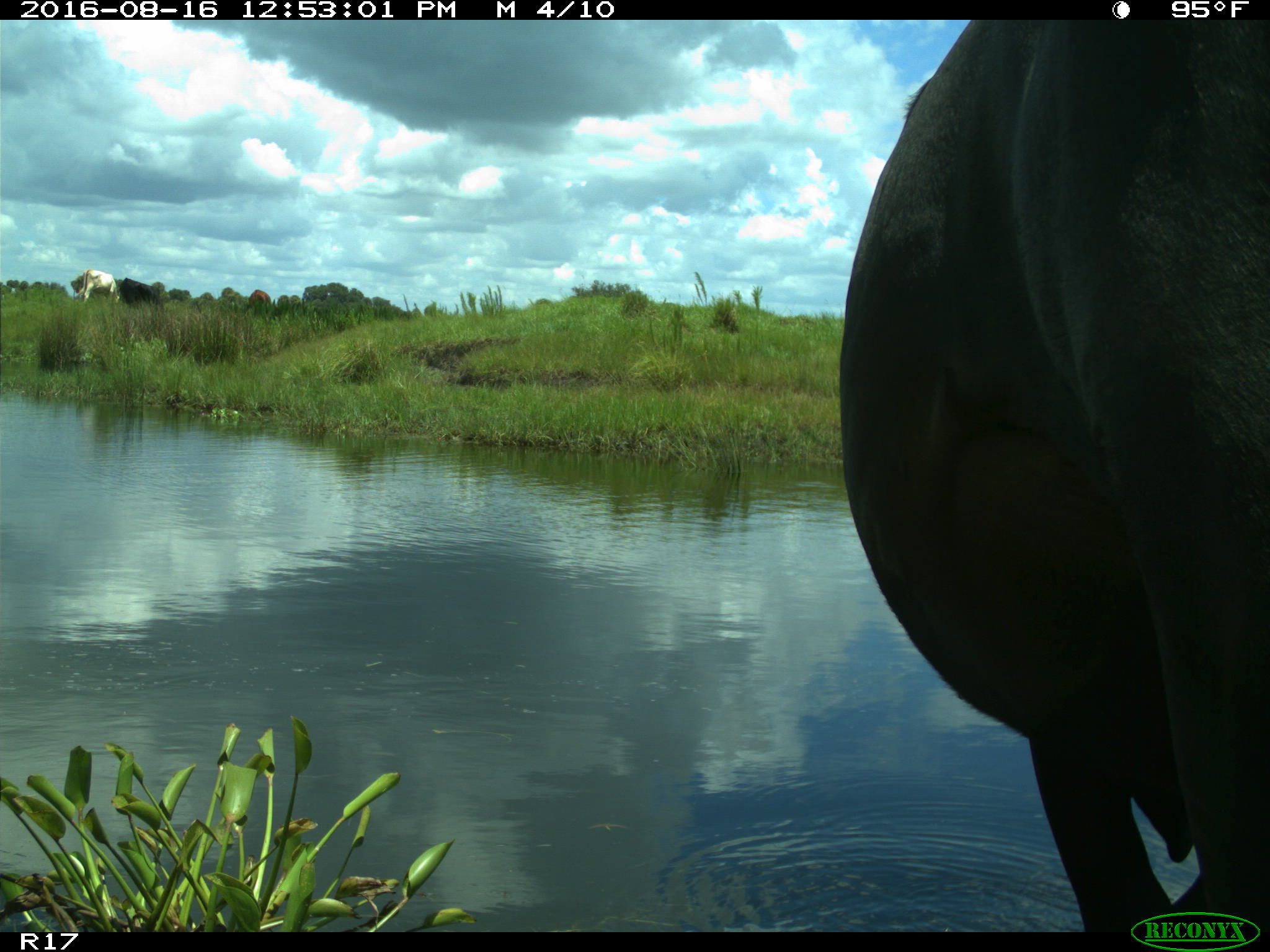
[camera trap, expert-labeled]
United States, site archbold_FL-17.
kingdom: Animalia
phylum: Chordata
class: Mammalia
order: Artiodactyla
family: Bovidae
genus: Bos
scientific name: Bos taurus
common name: domestic cow